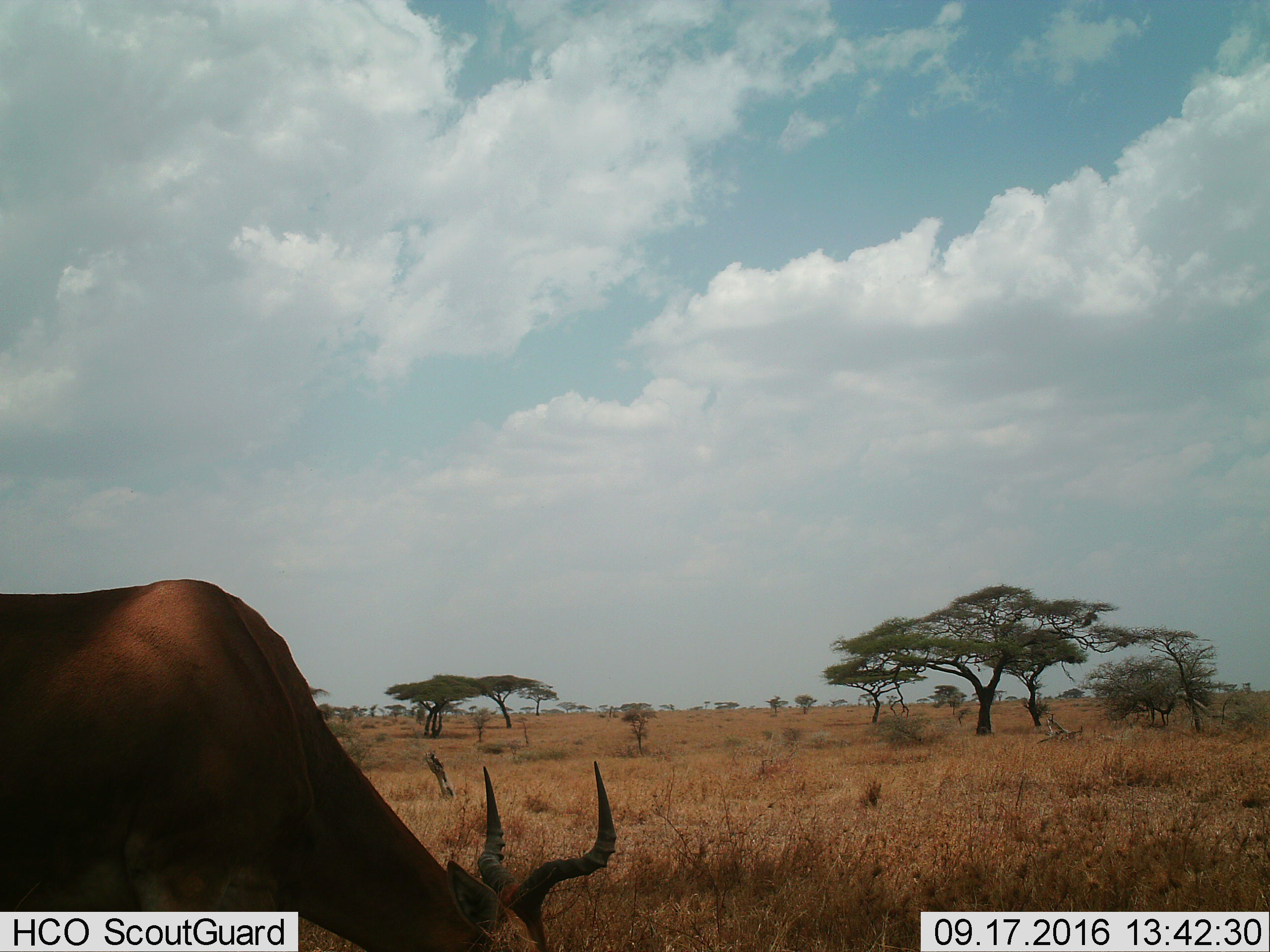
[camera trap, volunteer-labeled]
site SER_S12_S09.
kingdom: Animalia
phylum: Chordata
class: Mammalia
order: Artiodactyla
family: Bovidae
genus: Alcelaphus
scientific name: Alcelaphus buselaphus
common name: hartebeest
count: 1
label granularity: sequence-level